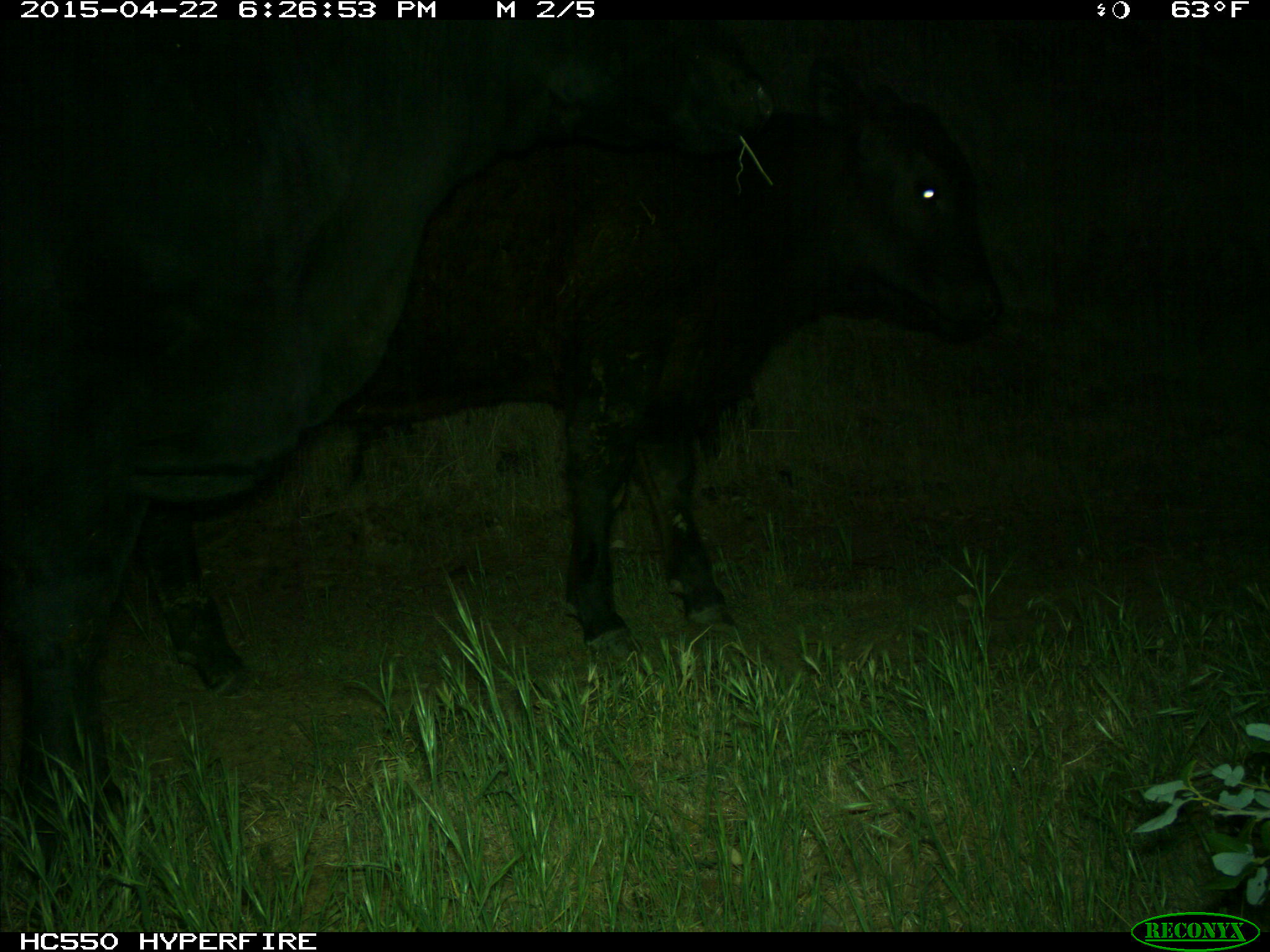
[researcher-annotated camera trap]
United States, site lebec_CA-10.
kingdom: Animalia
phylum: Chordata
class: Mammalia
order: Artiodactyla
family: Bovidae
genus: Bos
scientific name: Bos taurus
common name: domestic cow